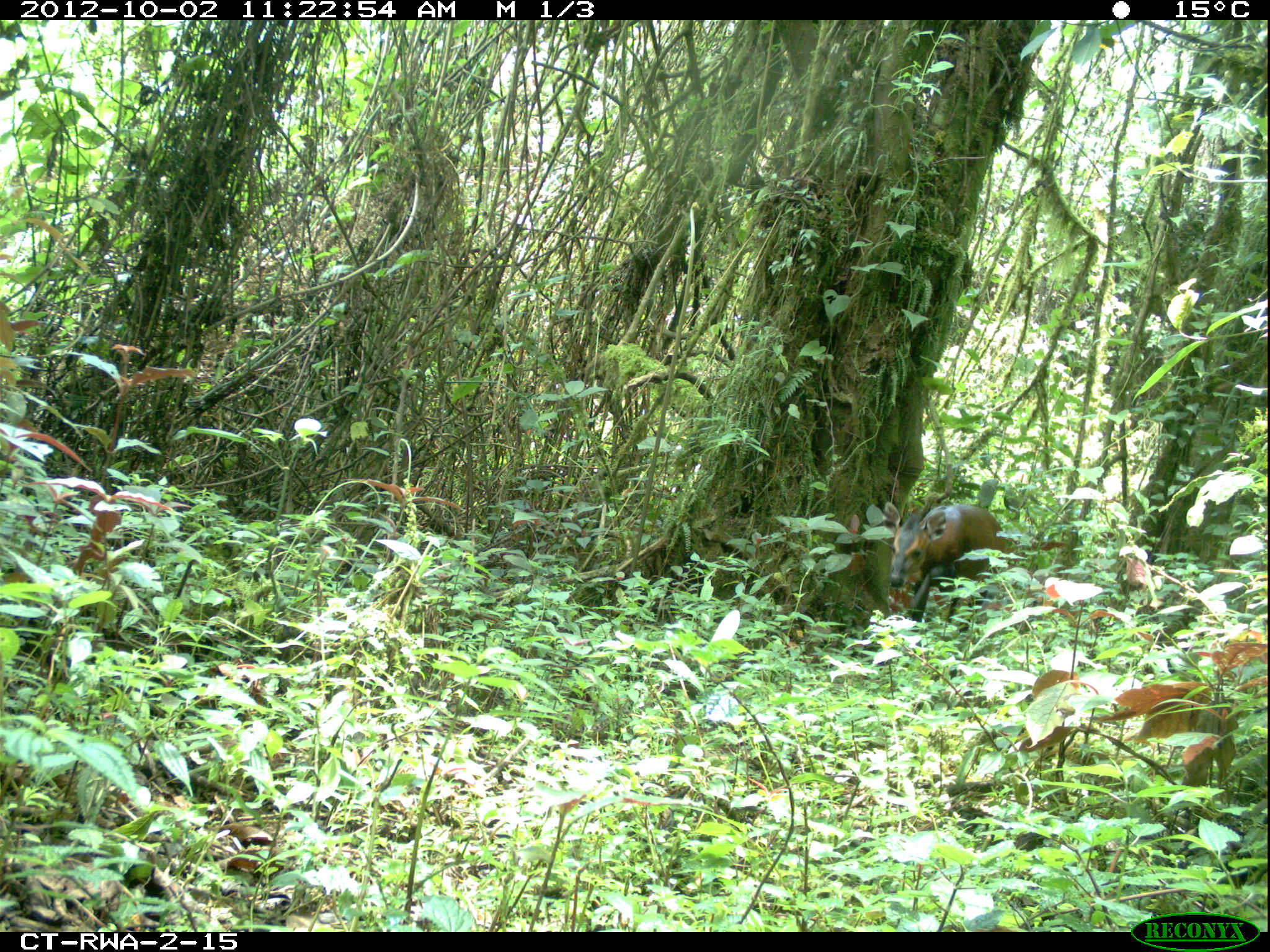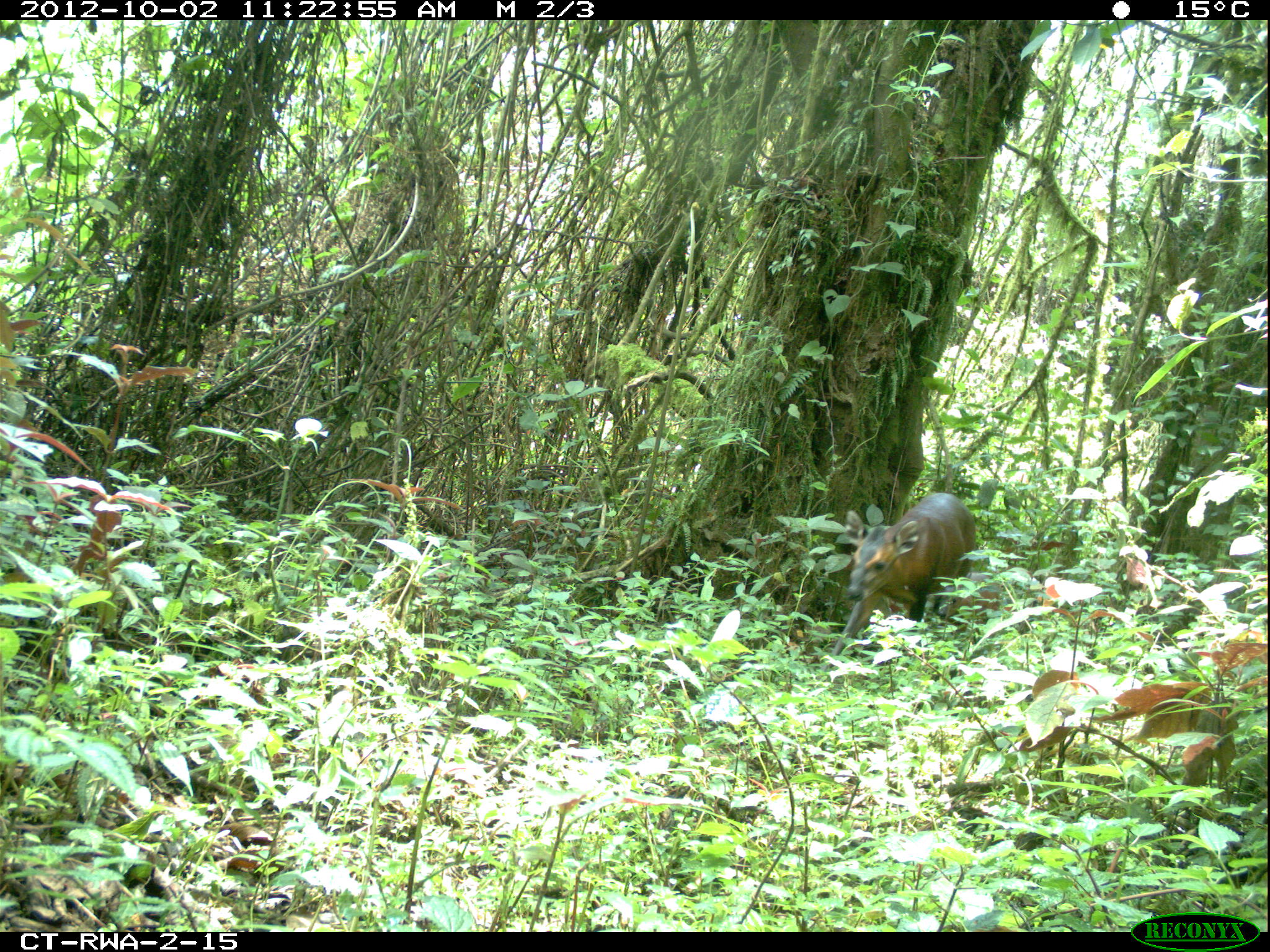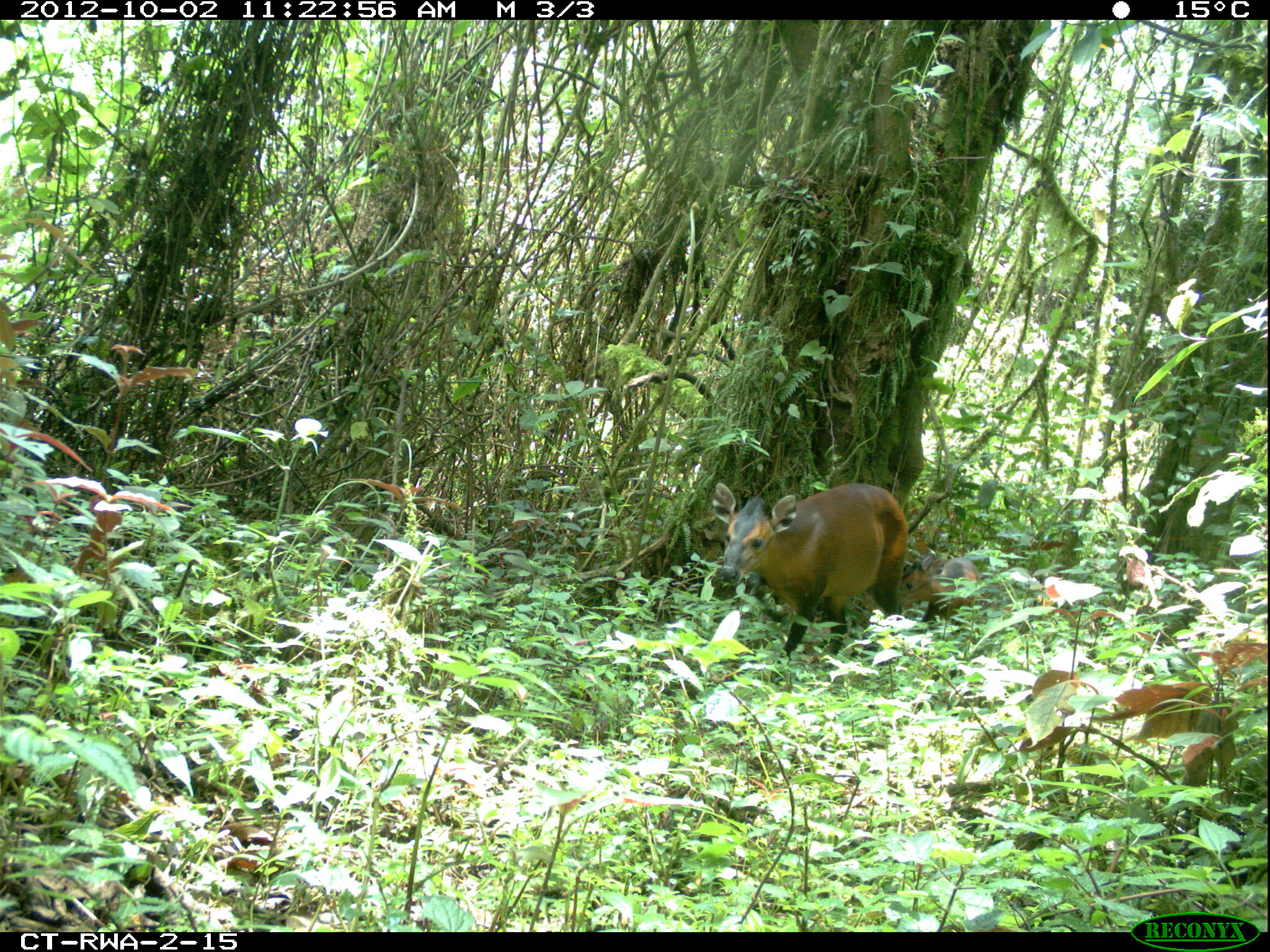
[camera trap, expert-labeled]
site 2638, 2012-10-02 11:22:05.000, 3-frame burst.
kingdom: Animalia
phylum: Chordata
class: Mammalia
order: Artiodactyla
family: Bovidae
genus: Cephalophus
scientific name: Cephalophus nigrifrons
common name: black-fronted duiker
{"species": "Cephalophus nigrifrons (black-fronted duiker)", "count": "2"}